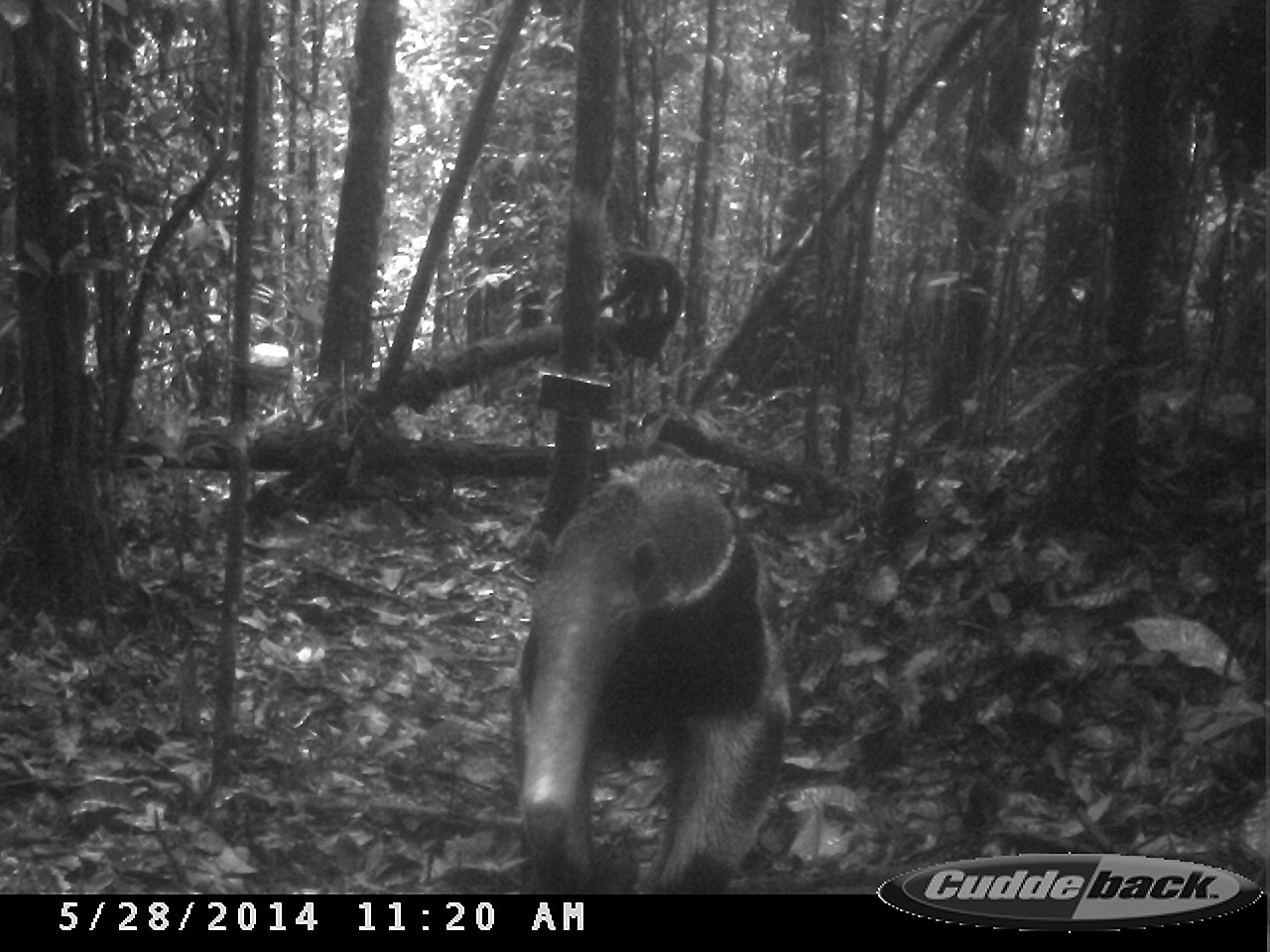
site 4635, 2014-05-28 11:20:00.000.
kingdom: Animalia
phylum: Chordata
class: Mammalia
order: Pilosa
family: Myrmecophagidae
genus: Myrmecophaga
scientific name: Myrmecophaga tridactyla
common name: giant anteater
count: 1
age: adult